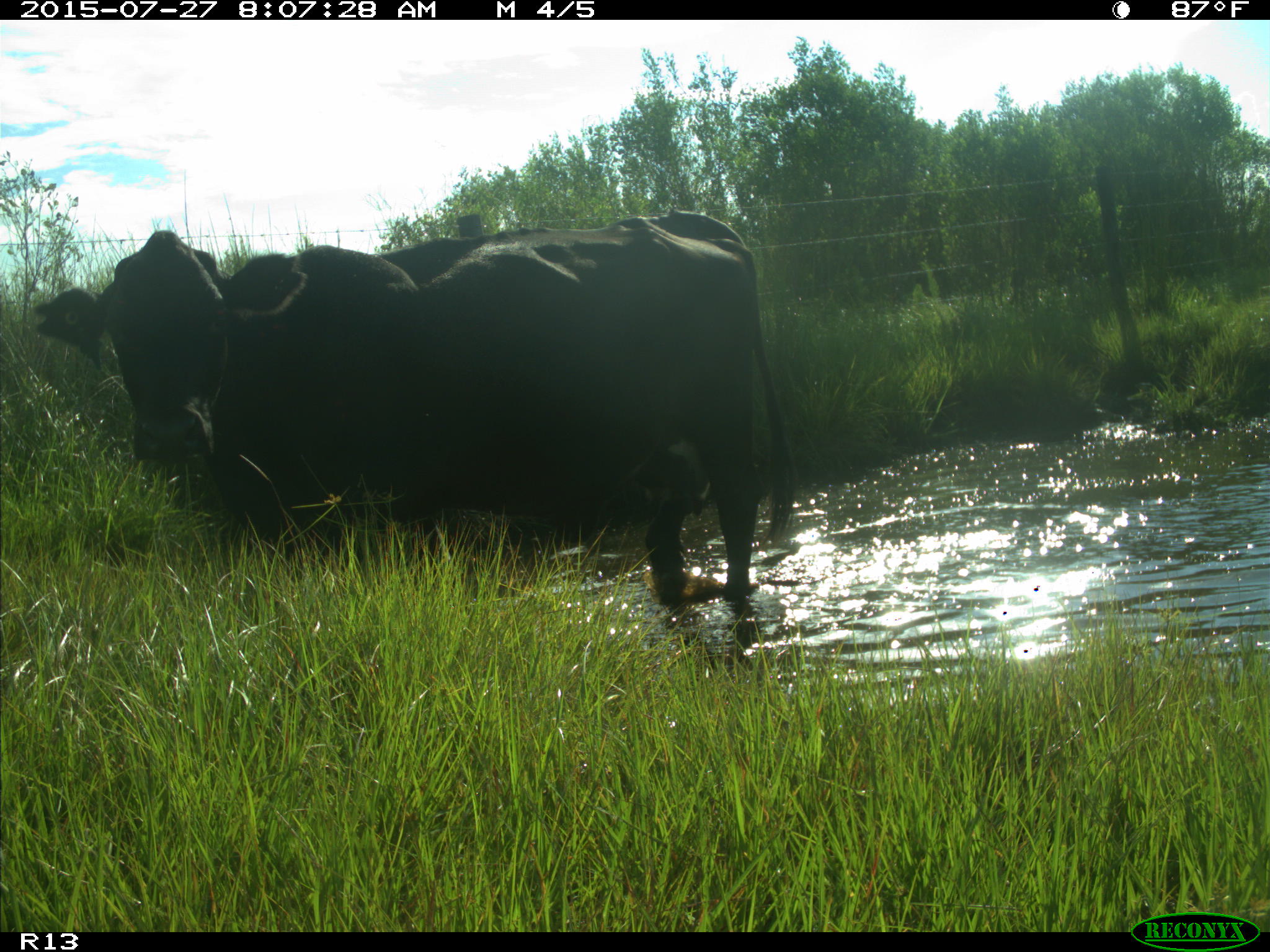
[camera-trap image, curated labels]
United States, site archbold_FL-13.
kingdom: Animalia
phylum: Chordata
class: Mammalia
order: Artiodactyla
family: Suidae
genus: Sus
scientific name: Sus scrofa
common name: wild boar